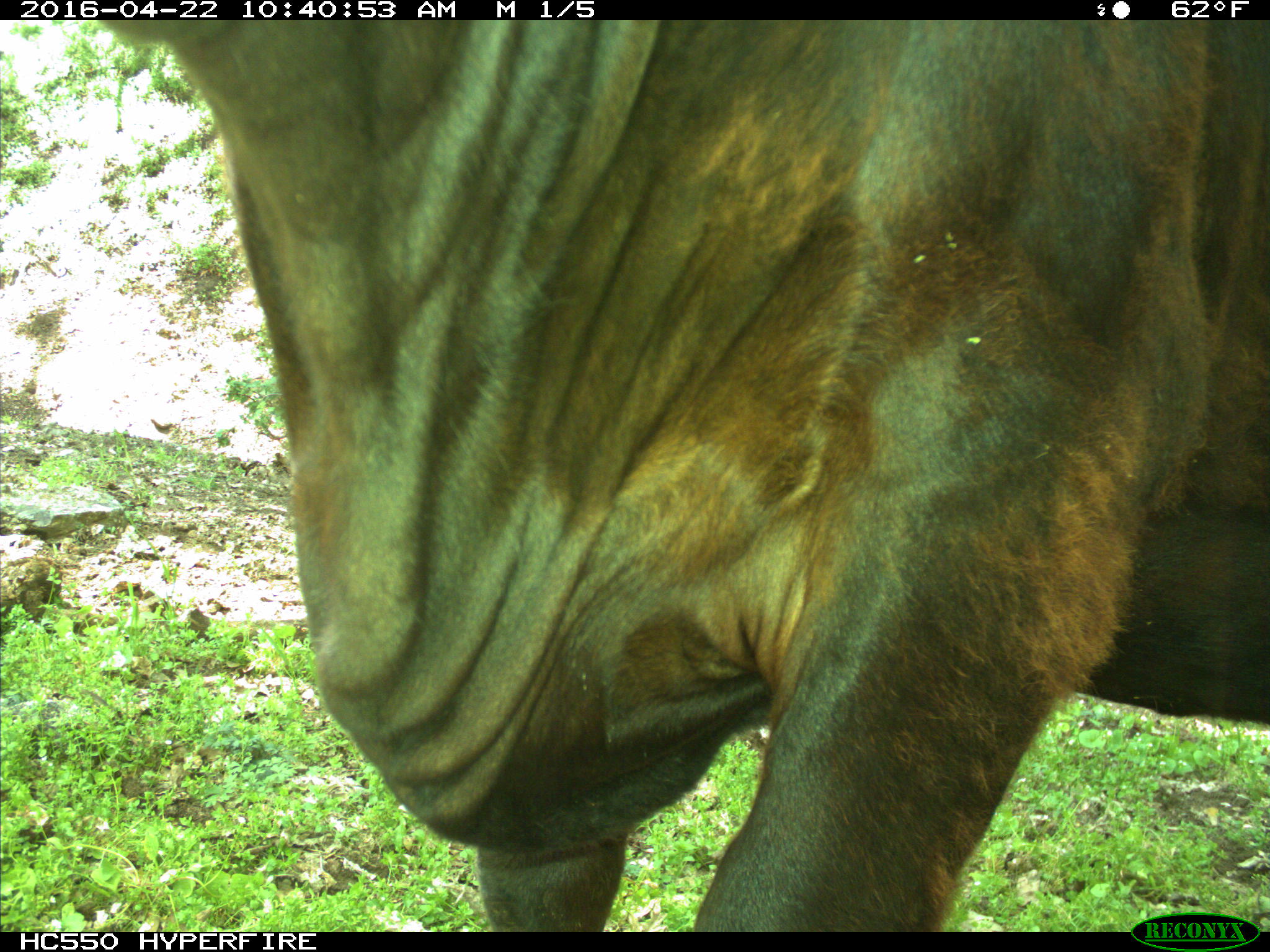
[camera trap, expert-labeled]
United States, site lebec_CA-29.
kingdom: Animalia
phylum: Chordata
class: Mammalia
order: Artiodactyla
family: Bovidae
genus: Bos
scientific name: Bos taurus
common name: domestic cow